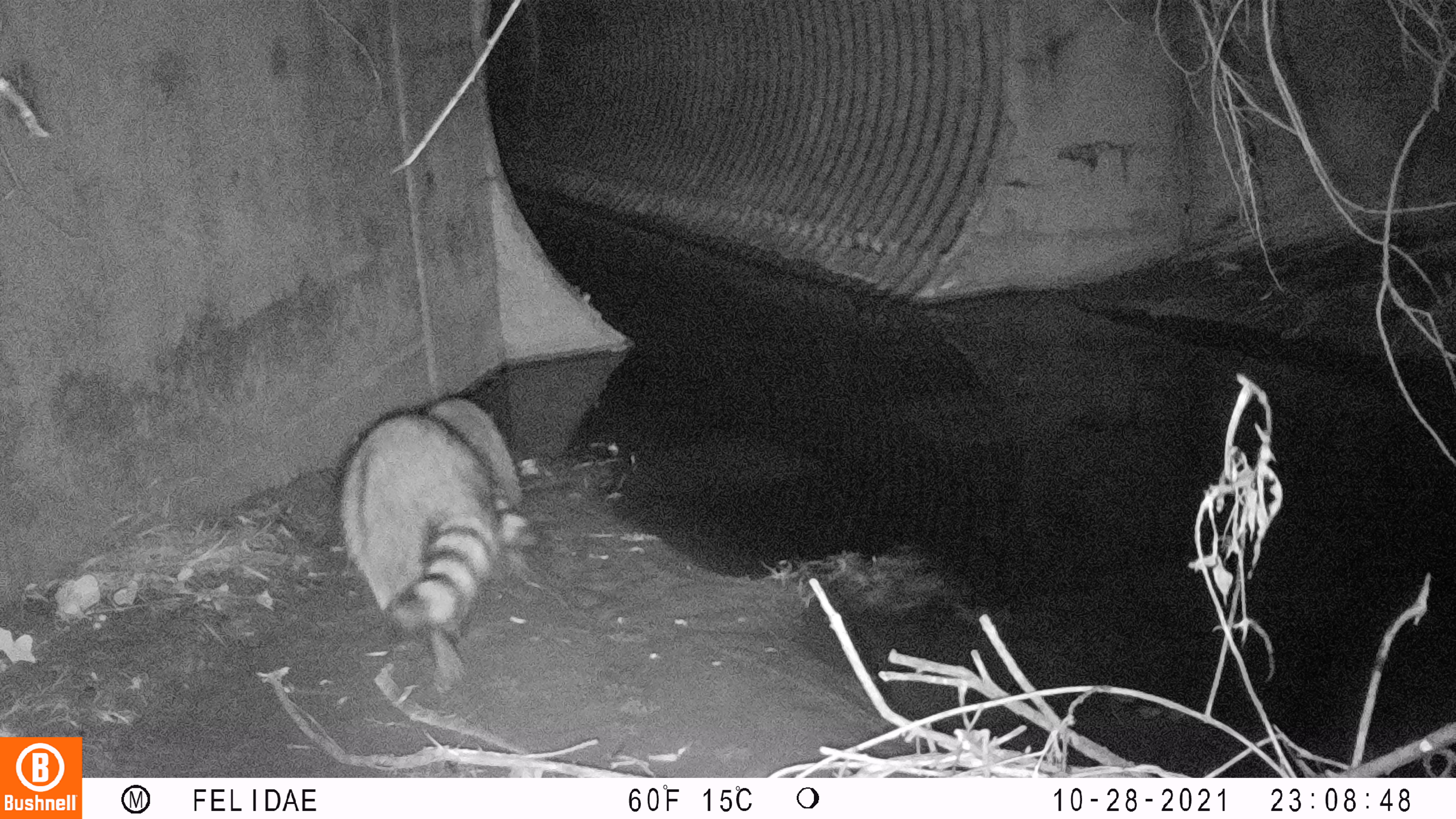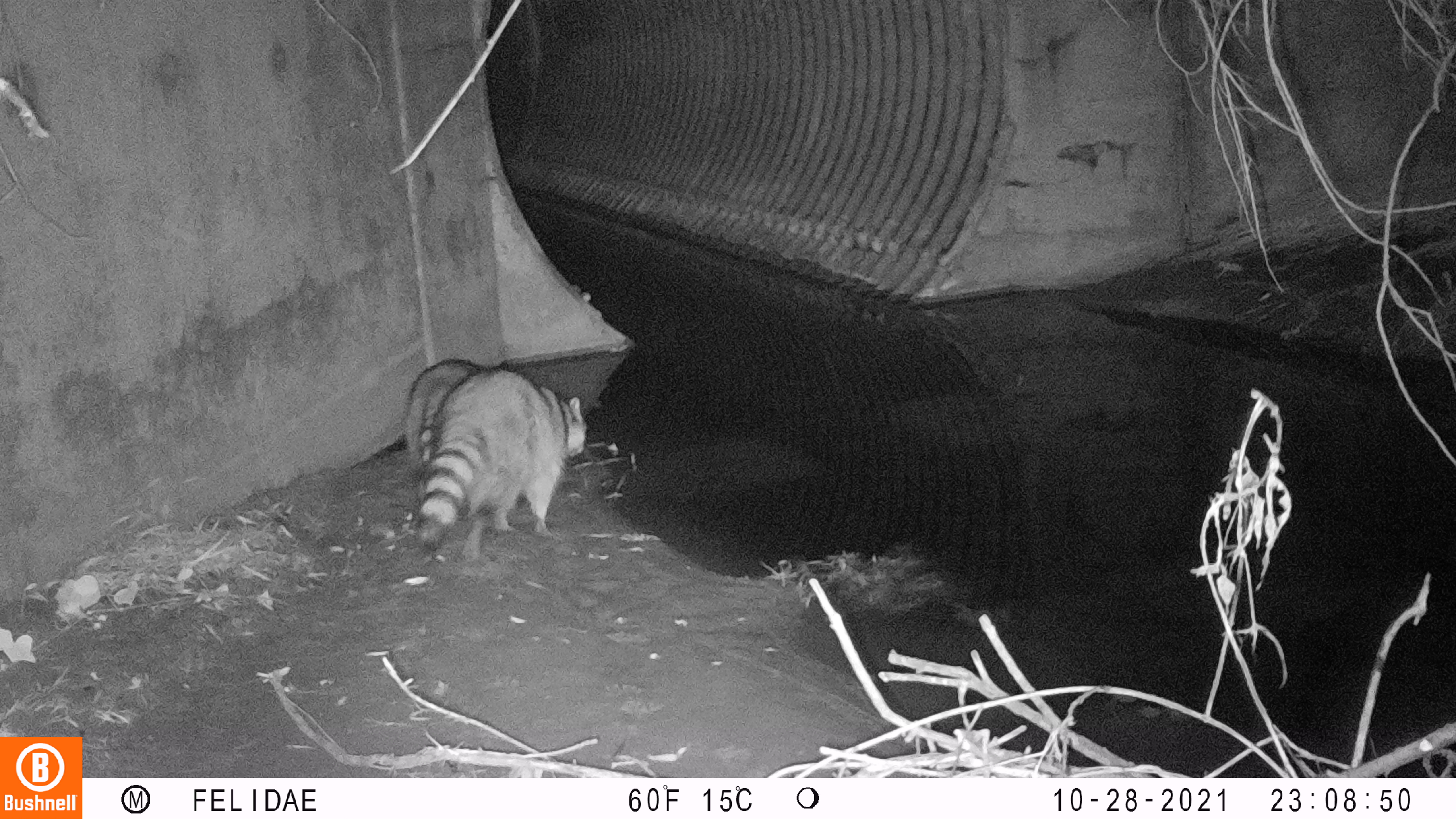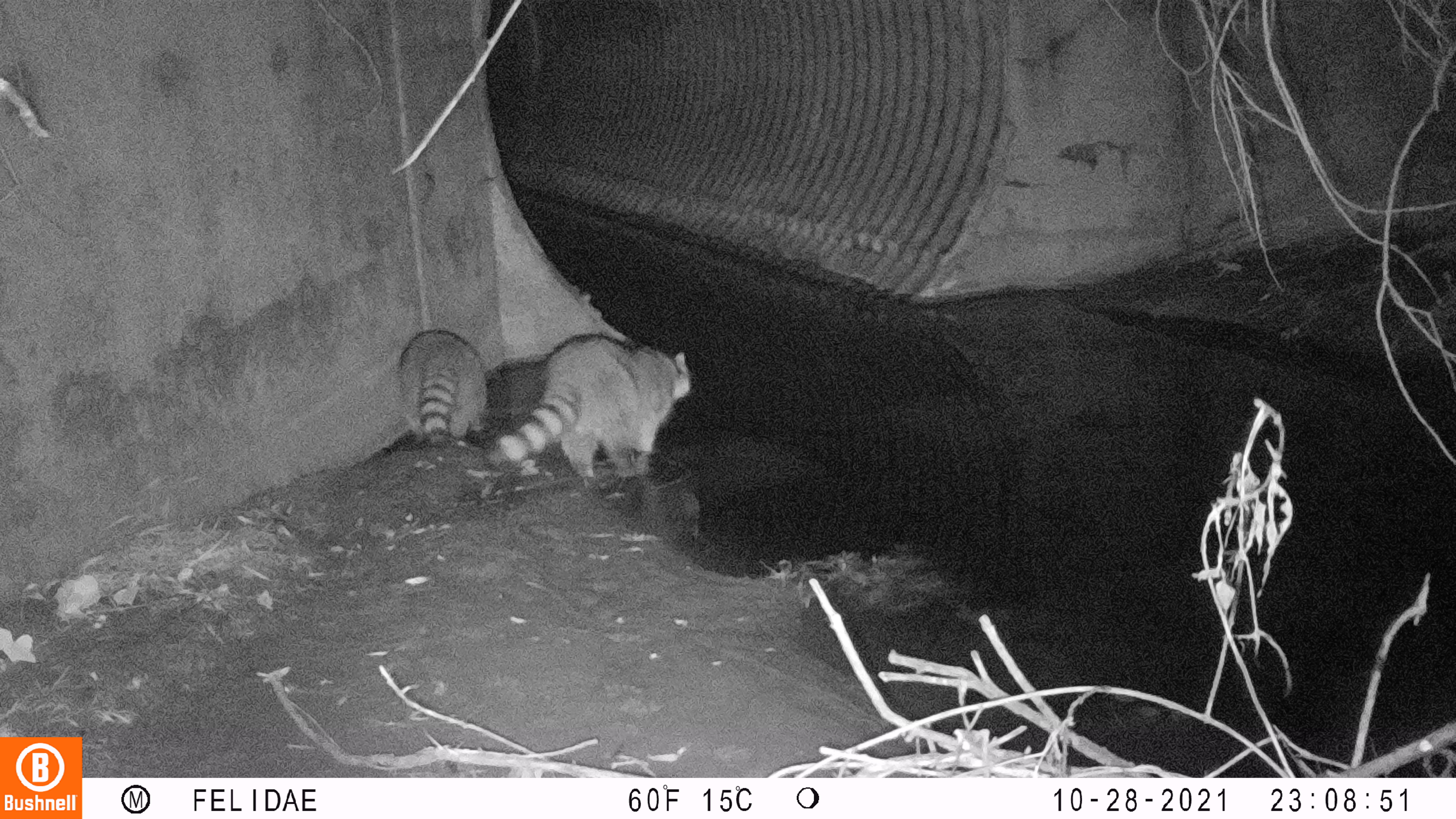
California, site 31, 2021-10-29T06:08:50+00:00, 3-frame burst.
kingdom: Animalia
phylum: Chordata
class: Mammalia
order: Carnivora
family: Procyonidae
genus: Procyon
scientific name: Procyon lotor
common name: raccoon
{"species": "raccoon (Procyon lotor)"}